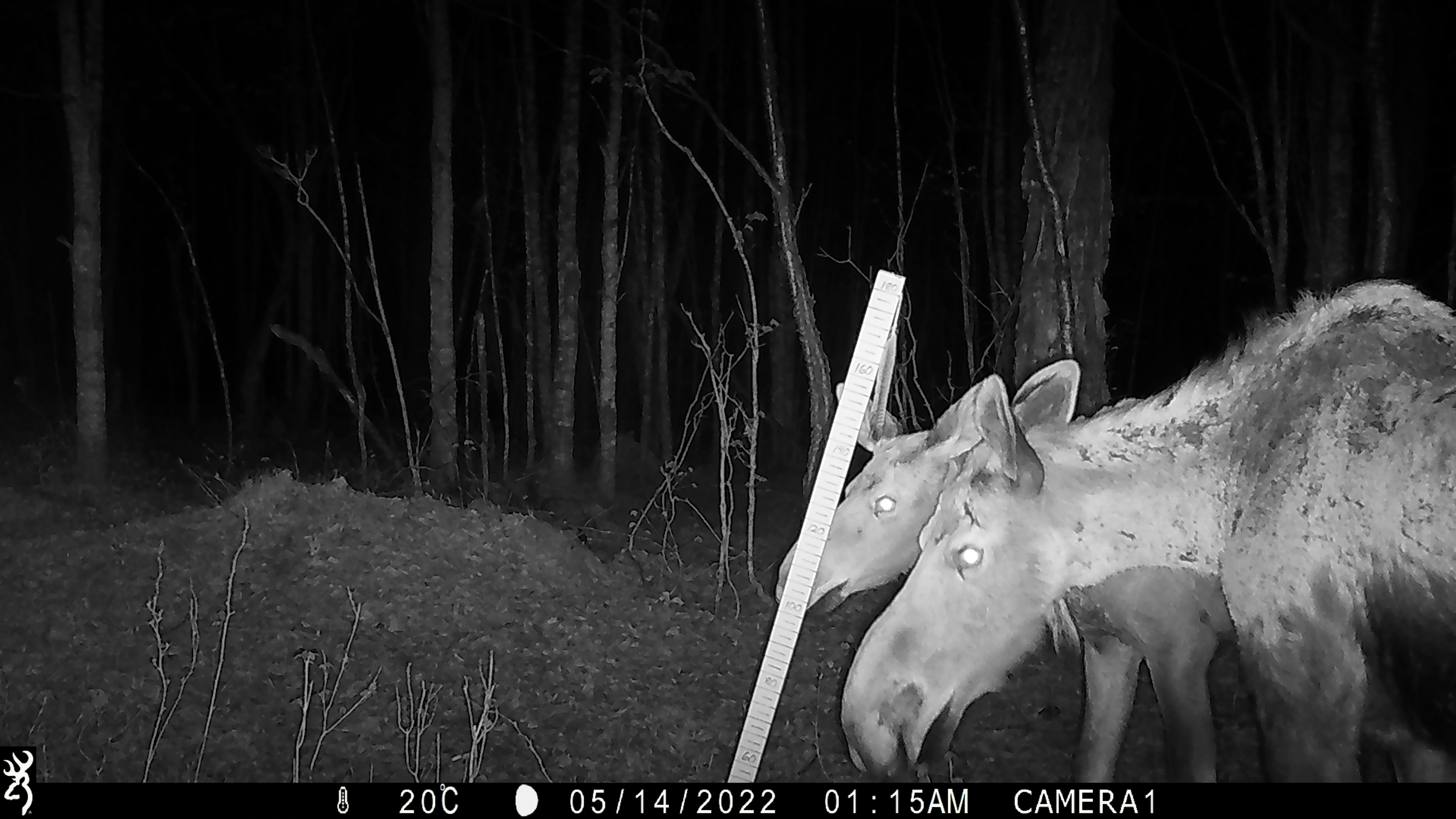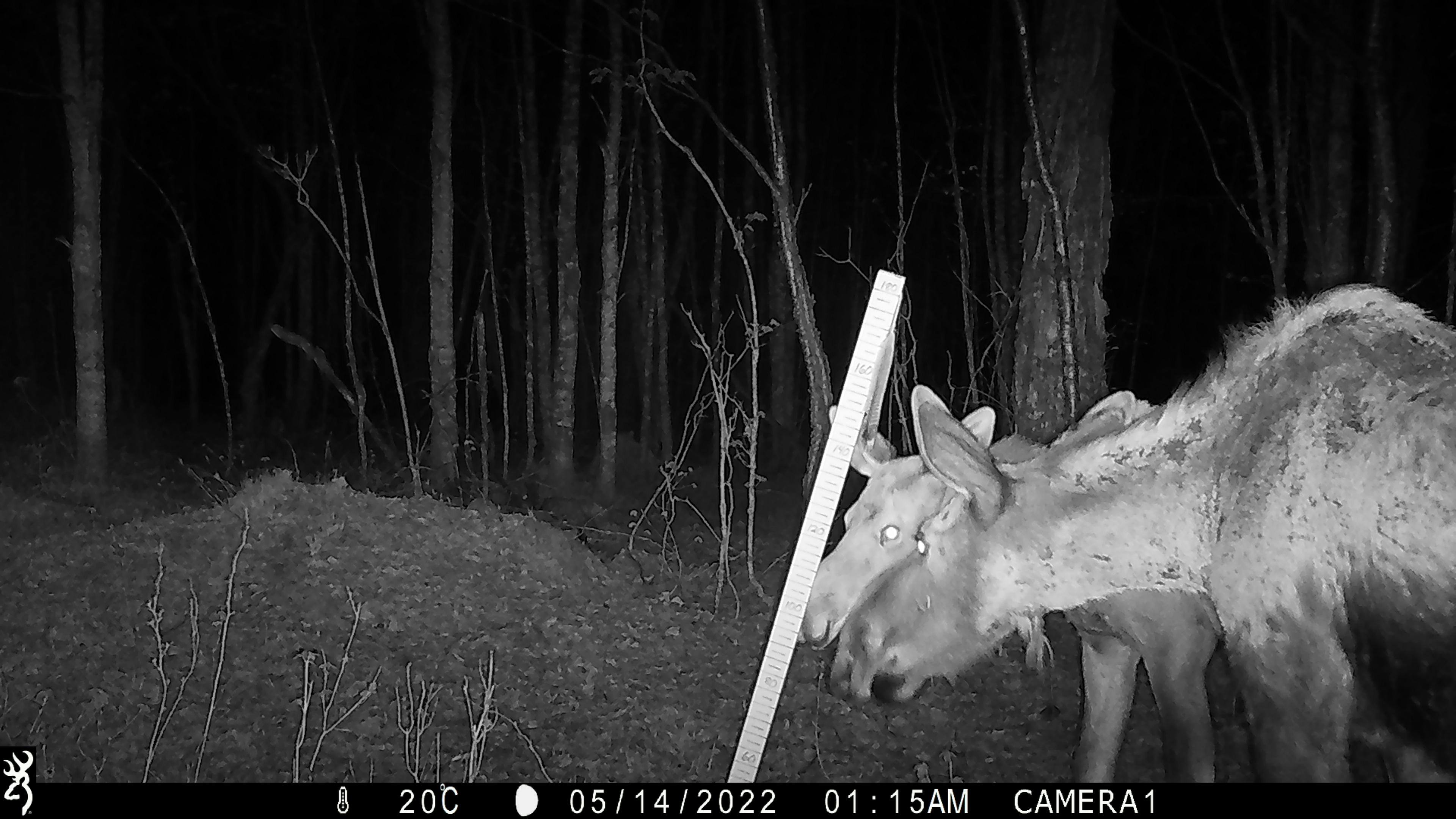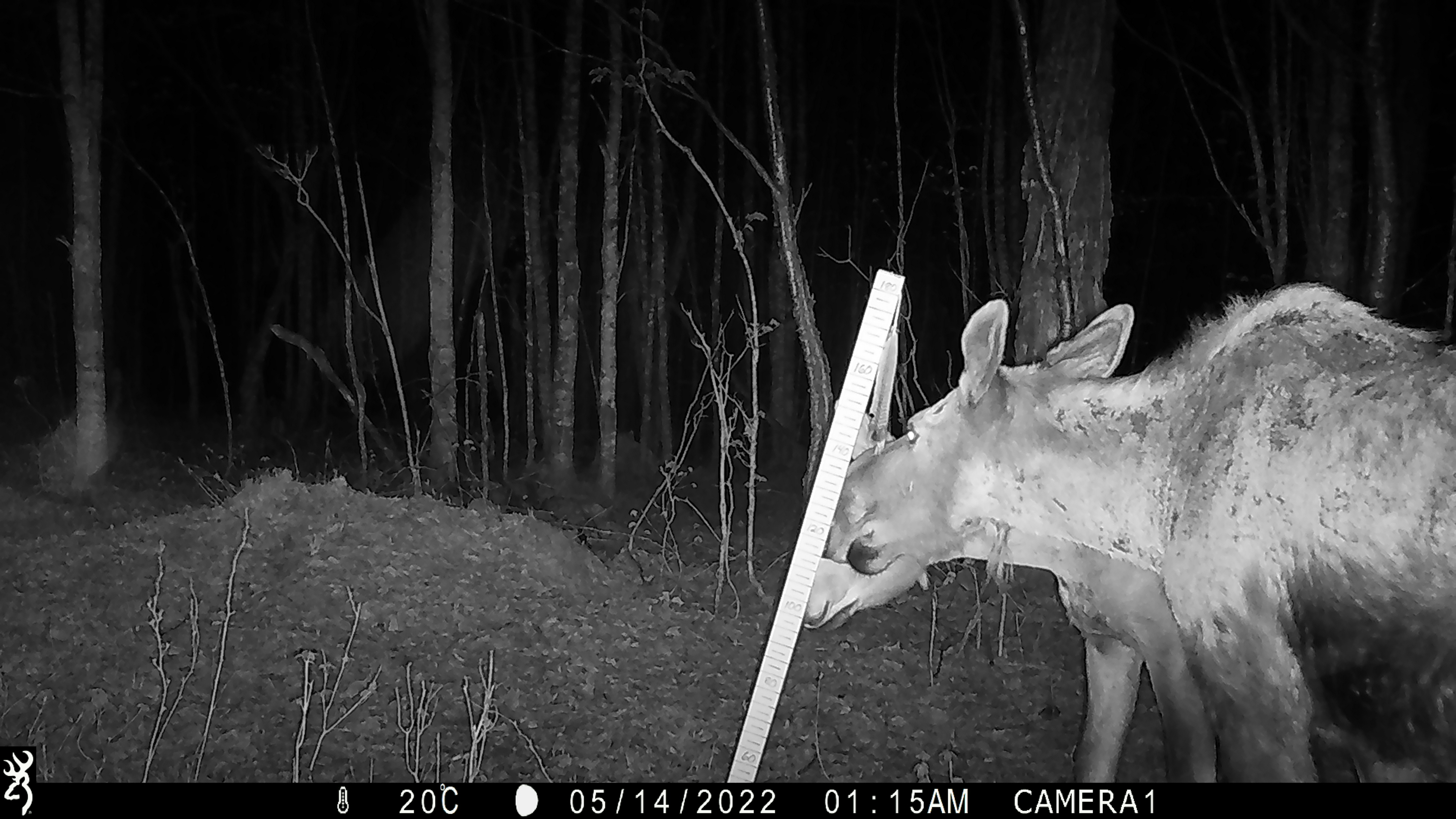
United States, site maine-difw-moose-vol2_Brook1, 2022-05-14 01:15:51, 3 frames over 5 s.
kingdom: Animalia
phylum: Chordata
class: Mammalia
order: Artiodactyla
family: Cervidae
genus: Alces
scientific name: Alces alces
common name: moose